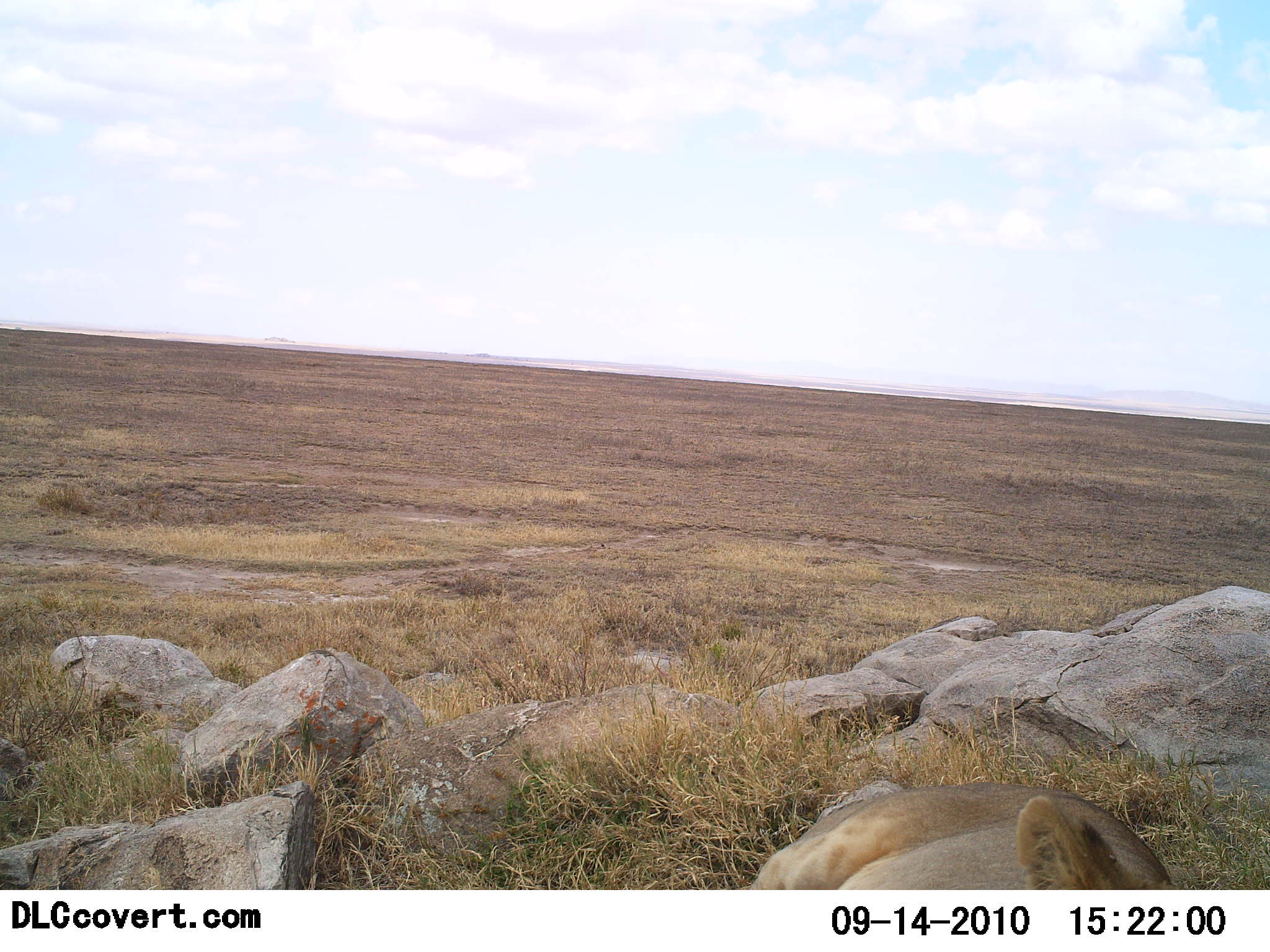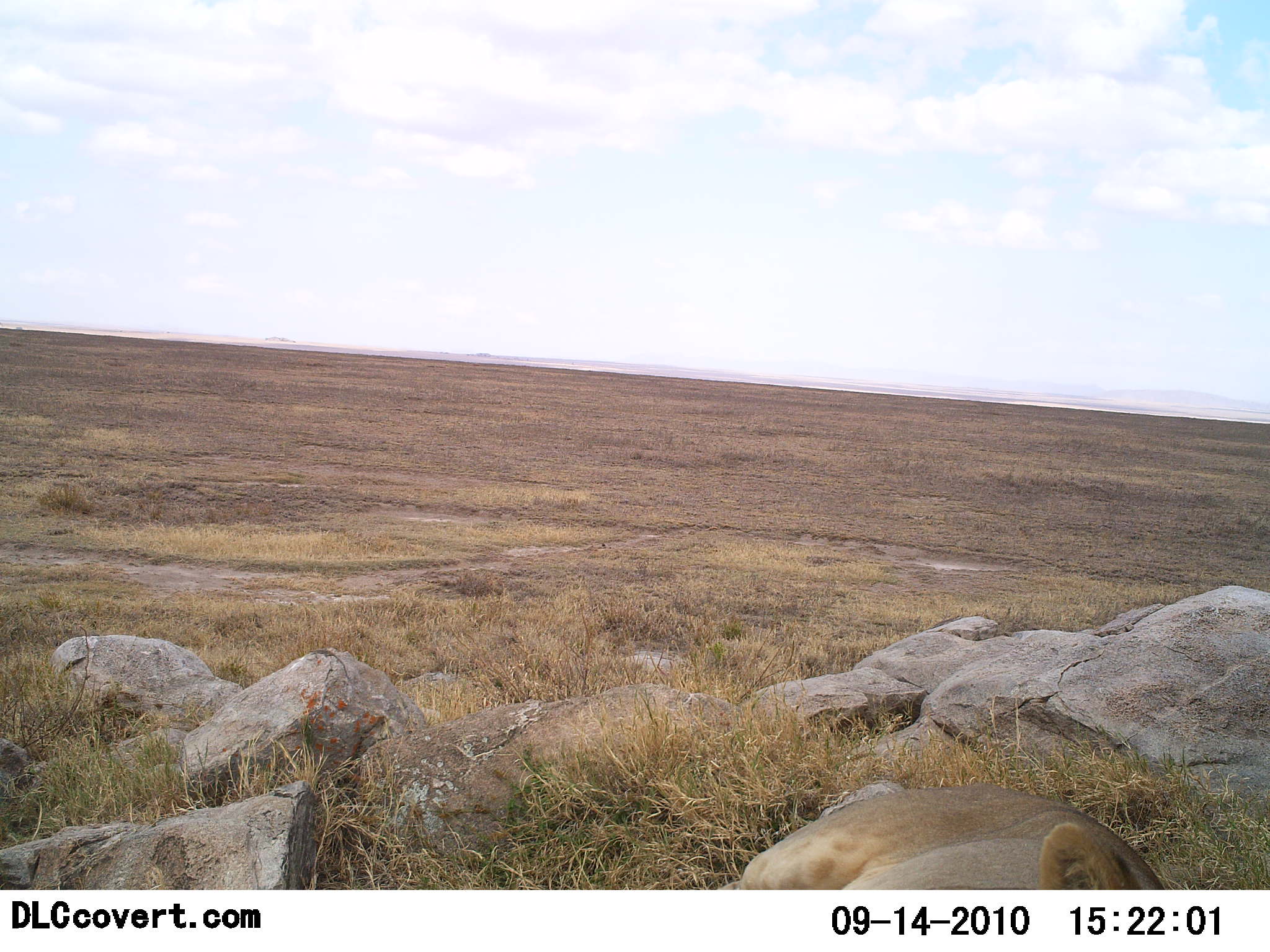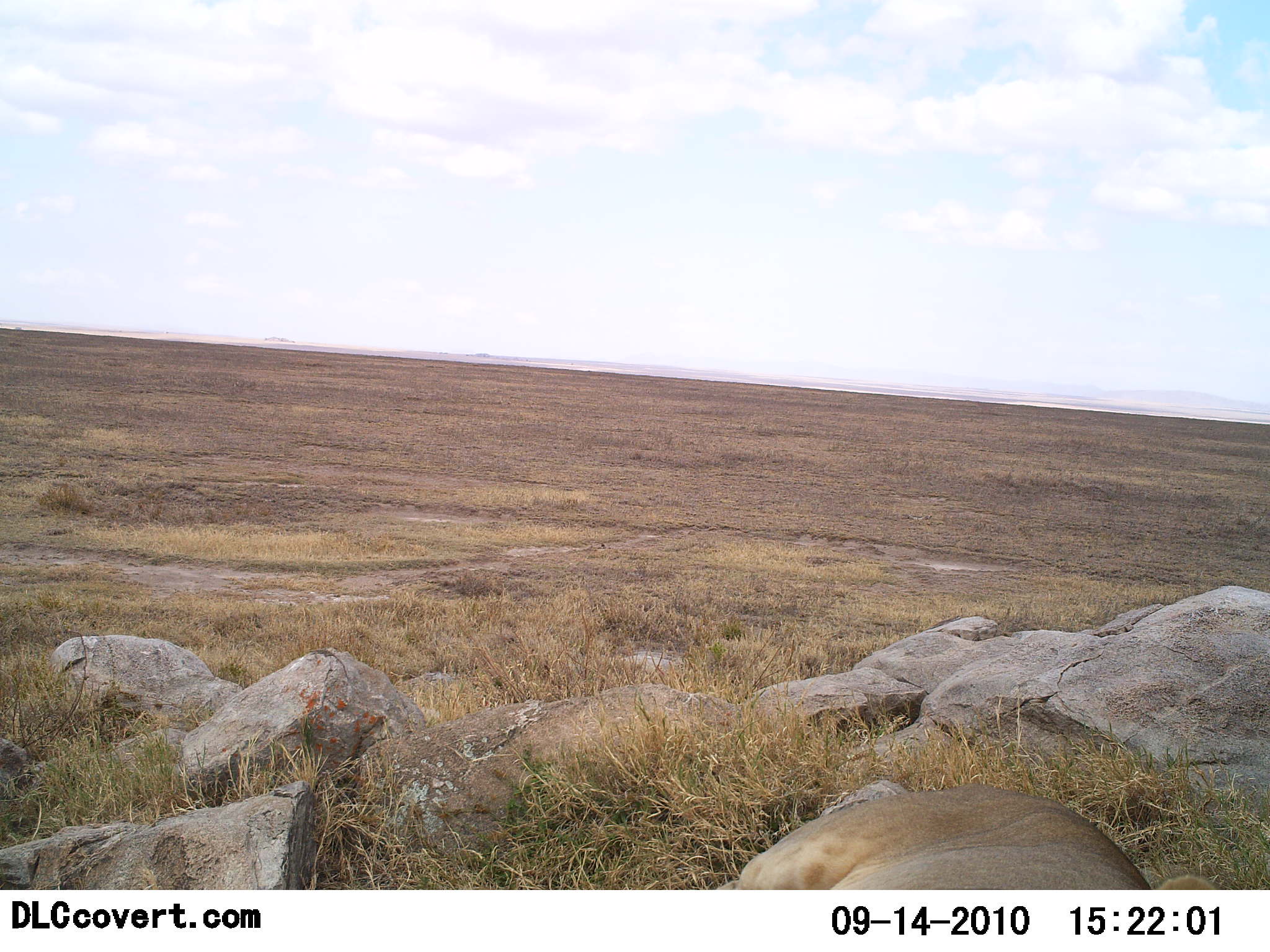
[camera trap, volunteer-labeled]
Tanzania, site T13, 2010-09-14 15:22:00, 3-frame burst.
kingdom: Animalia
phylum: Chordata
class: Mammalia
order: Carnivora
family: Felidae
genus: Panthera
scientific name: Panthera leo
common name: lion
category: lionfemale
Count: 1.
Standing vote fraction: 0%.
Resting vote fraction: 100%.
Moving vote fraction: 0%.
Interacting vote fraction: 0%.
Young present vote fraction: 0%.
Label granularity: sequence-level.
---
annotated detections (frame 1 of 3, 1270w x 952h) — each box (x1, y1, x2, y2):
animal: (748, 783, 1175, 890)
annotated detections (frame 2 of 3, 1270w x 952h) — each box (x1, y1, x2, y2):
animal: (718, 783, 1165, 891)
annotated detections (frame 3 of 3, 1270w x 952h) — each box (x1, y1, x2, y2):
animal: (722, 782, 1220, 891)